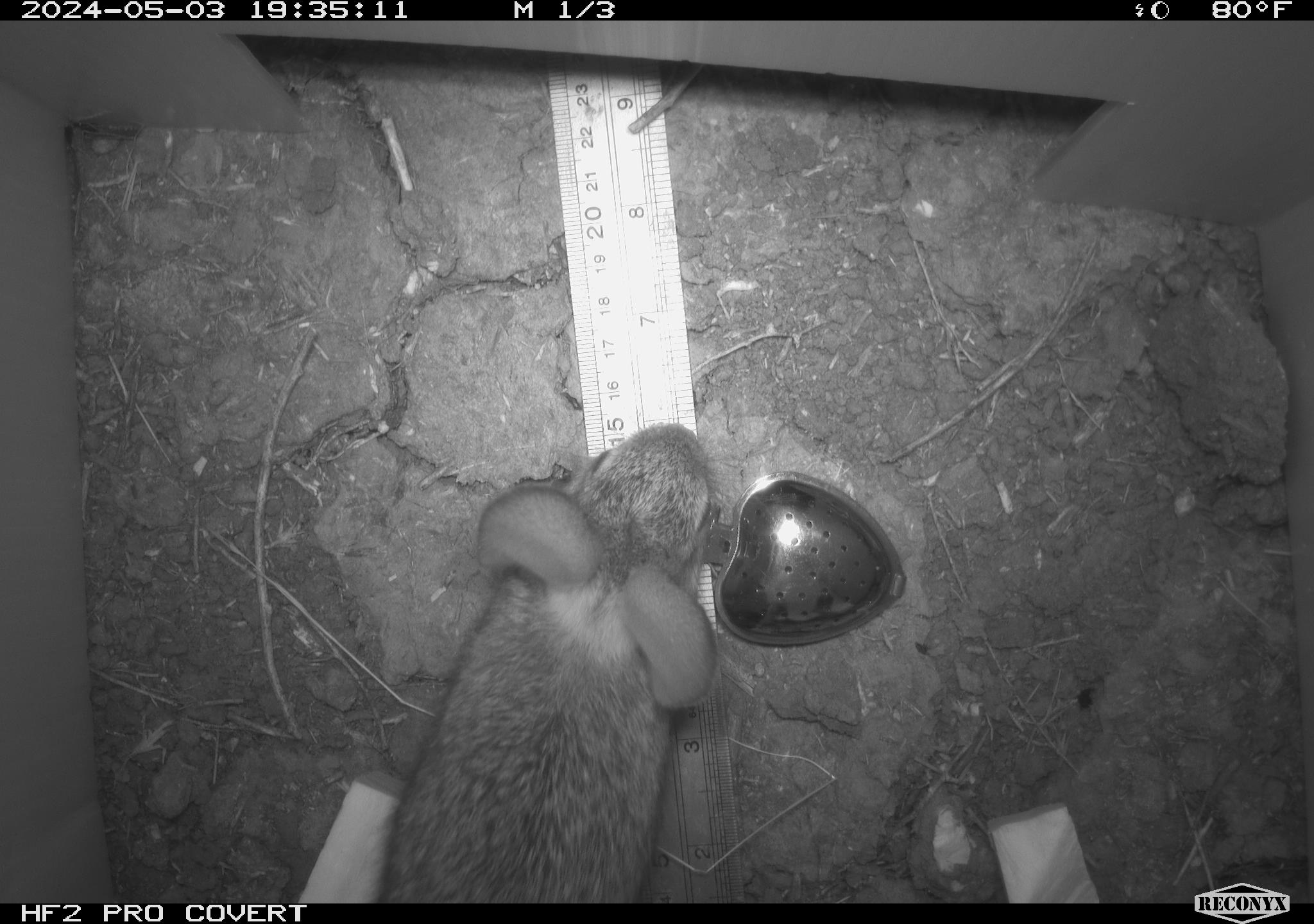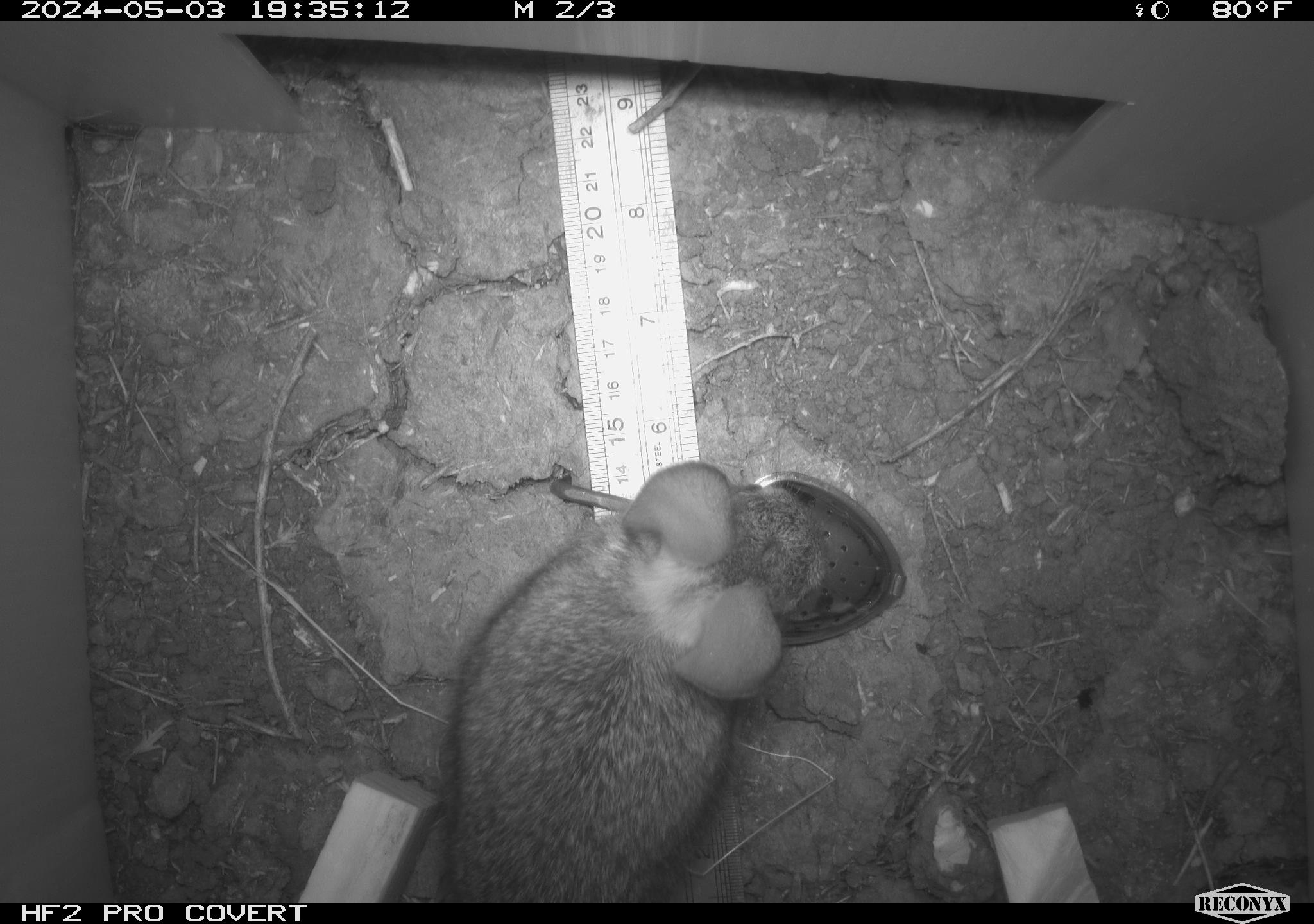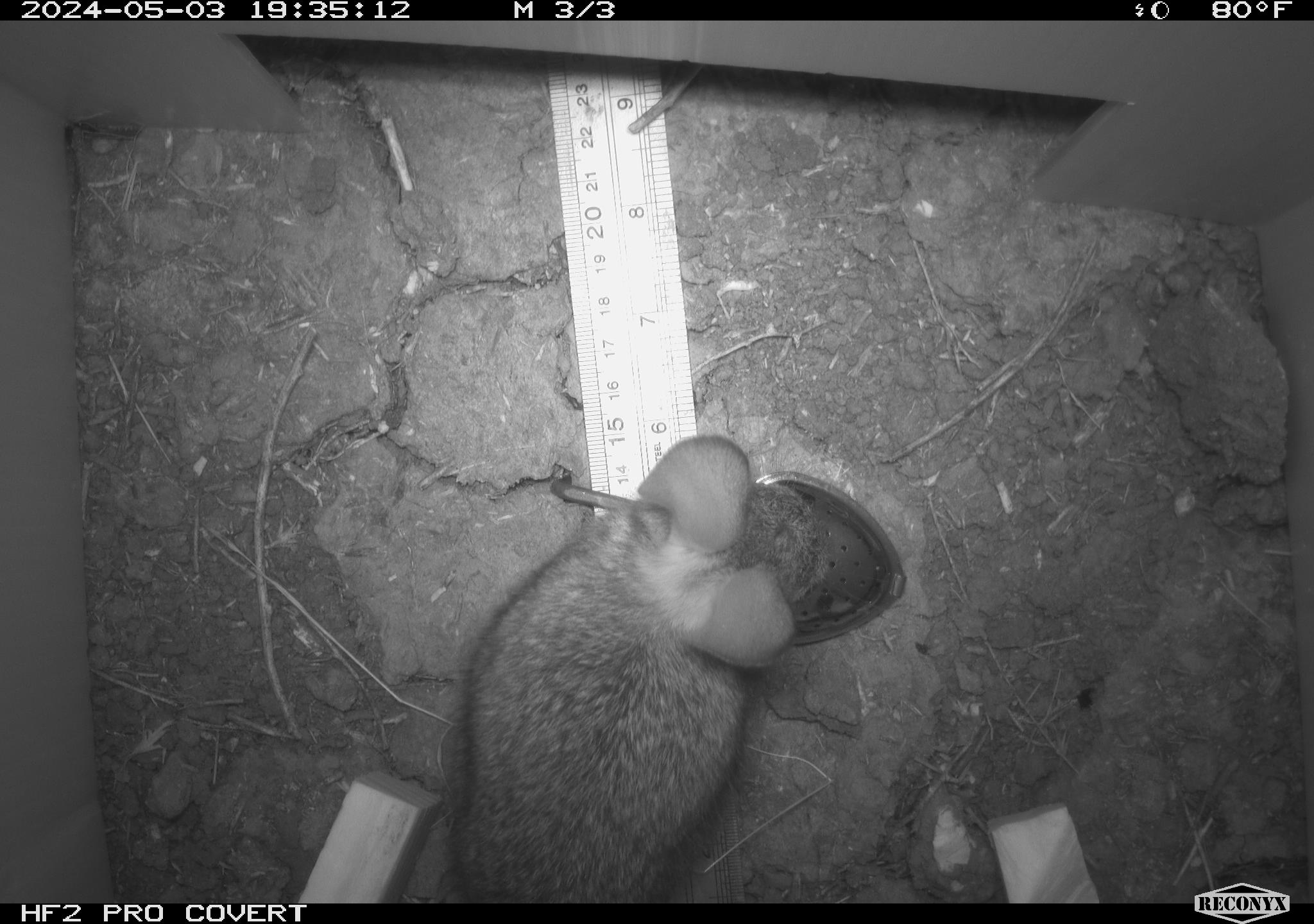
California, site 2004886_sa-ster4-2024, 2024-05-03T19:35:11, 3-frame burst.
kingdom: Animalia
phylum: Chordata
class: Mammalia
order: Lagomorpha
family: Leporidae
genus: Sylvilagus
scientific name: Sylvilagus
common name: cottontail rabbits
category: sylvilagus species